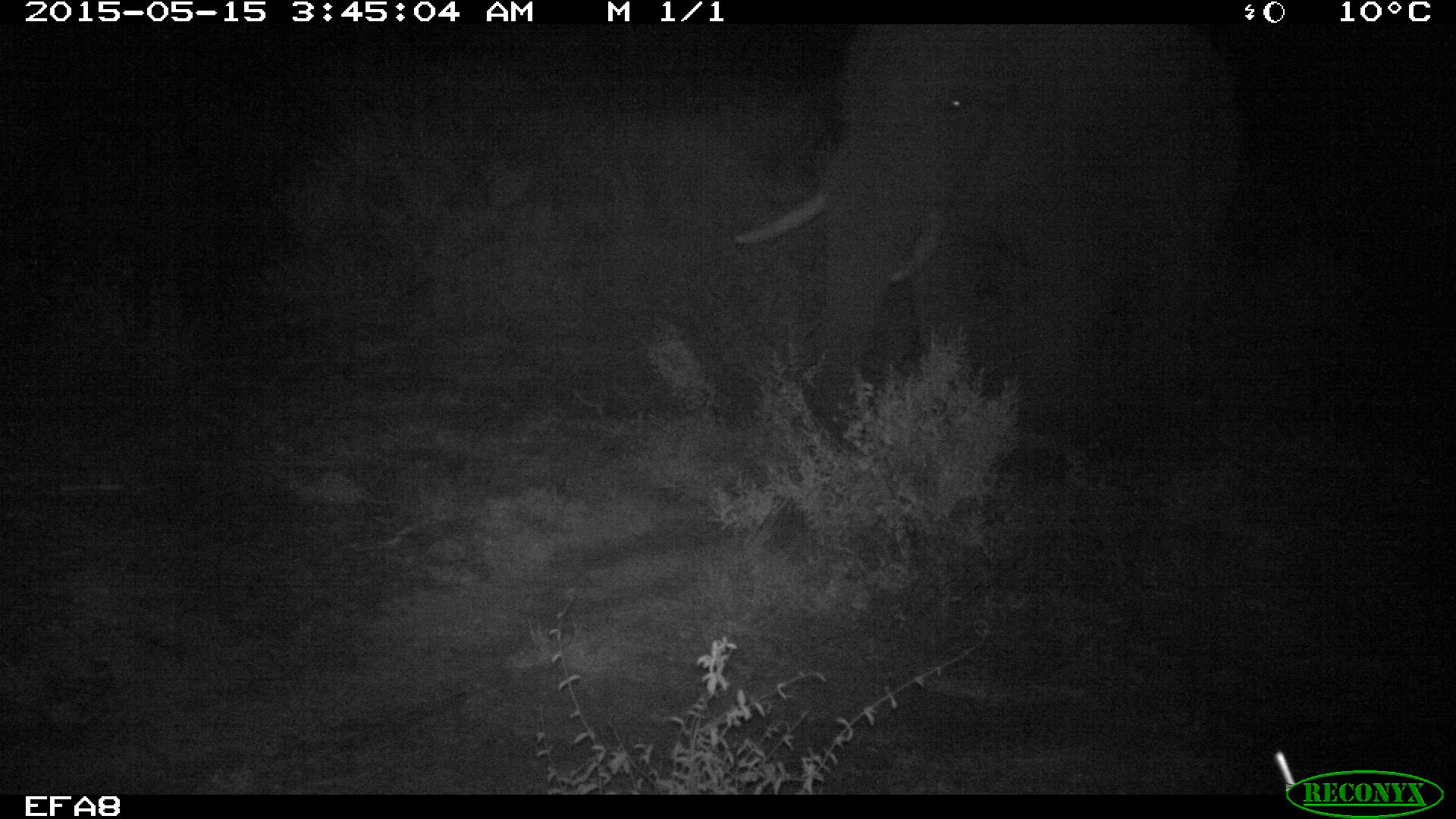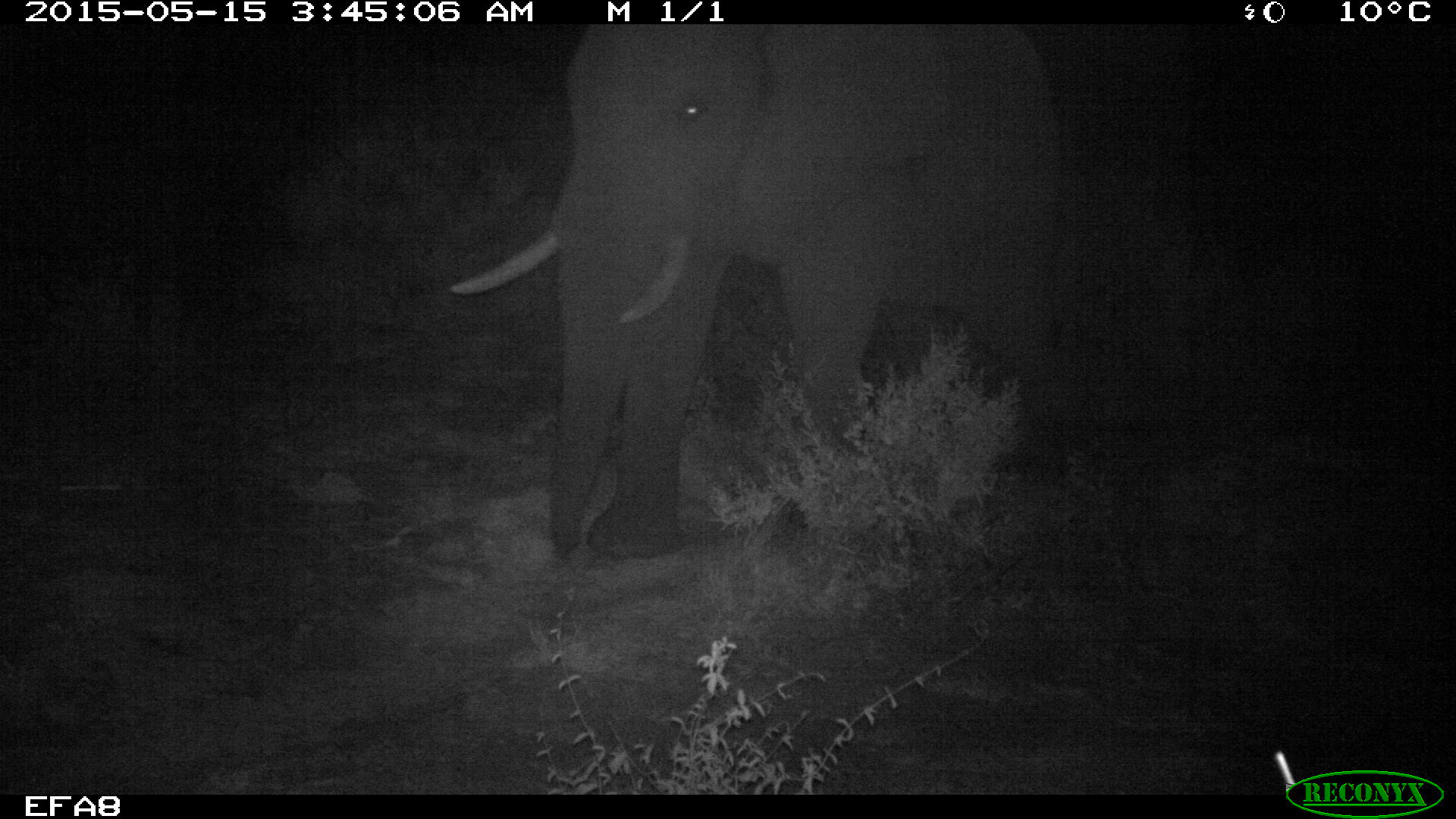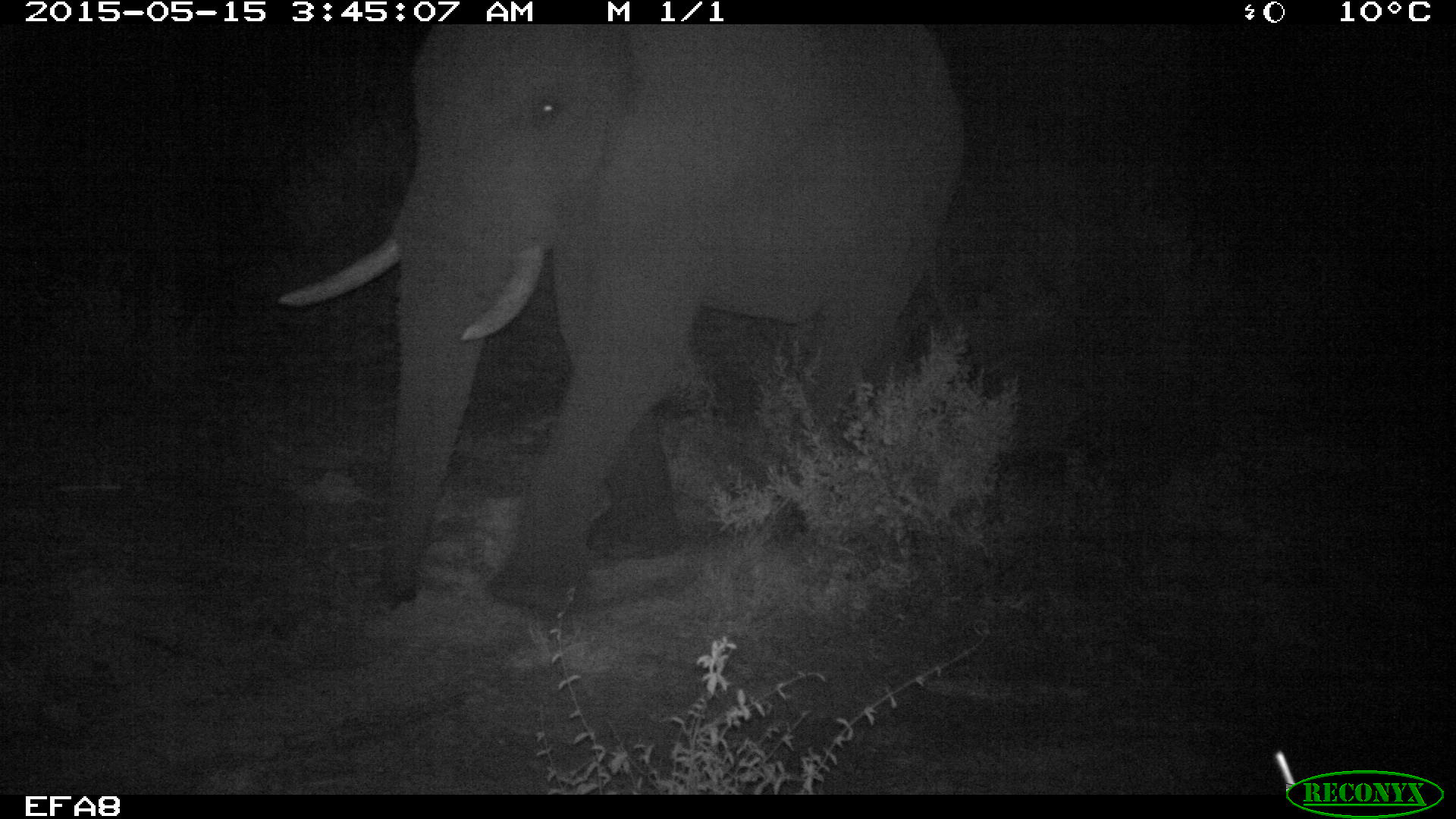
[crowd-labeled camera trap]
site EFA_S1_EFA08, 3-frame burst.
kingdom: Animalia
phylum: Chordata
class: Mammalia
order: Proboscidea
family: Elephantidae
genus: Loxodonta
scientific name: Loxodonta africana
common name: african bush elephant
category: elephant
Elephant (african bush elephant) (Loxodonta africana), count 1. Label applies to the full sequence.